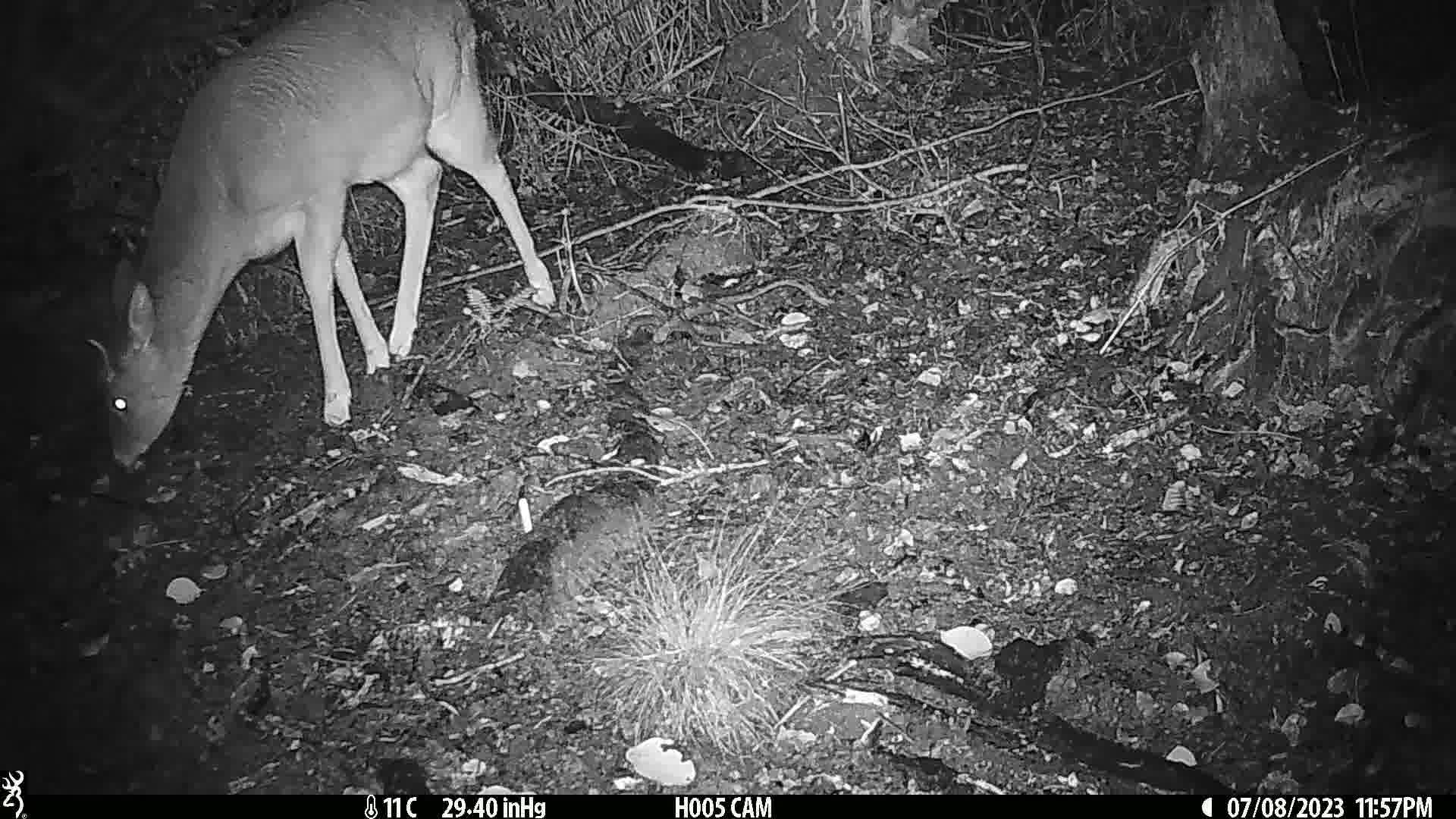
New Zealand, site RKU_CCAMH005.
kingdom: Animalia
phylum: Chordata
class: Mammalia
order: Artiodactyla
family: Cervidae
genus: Odocoileus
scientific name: Odocoileus virginianus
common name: white-tailed deer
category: white tailed deer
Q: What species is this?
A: White tailed deer (white-tailed deer) (Odocoileus virginianus).